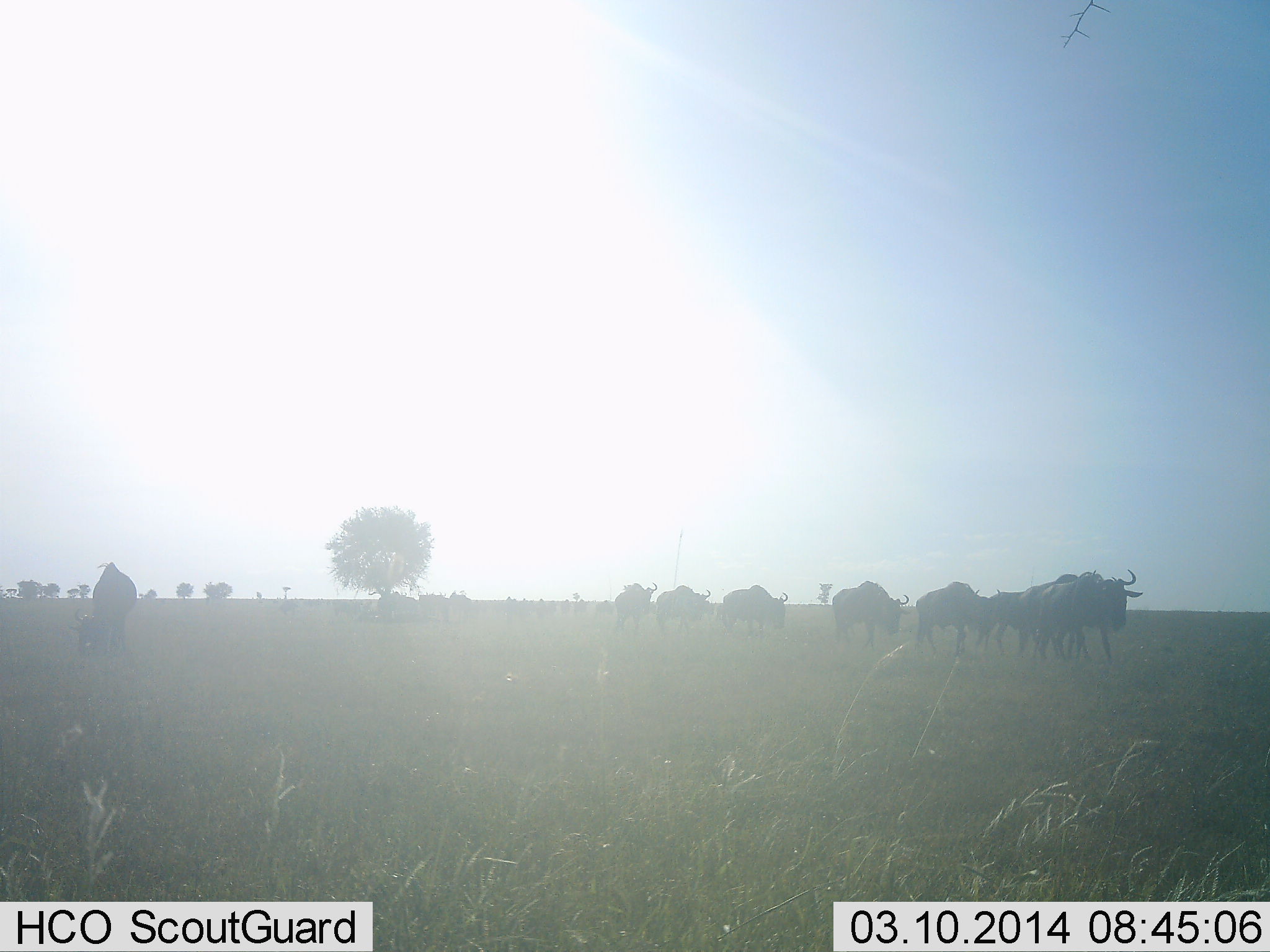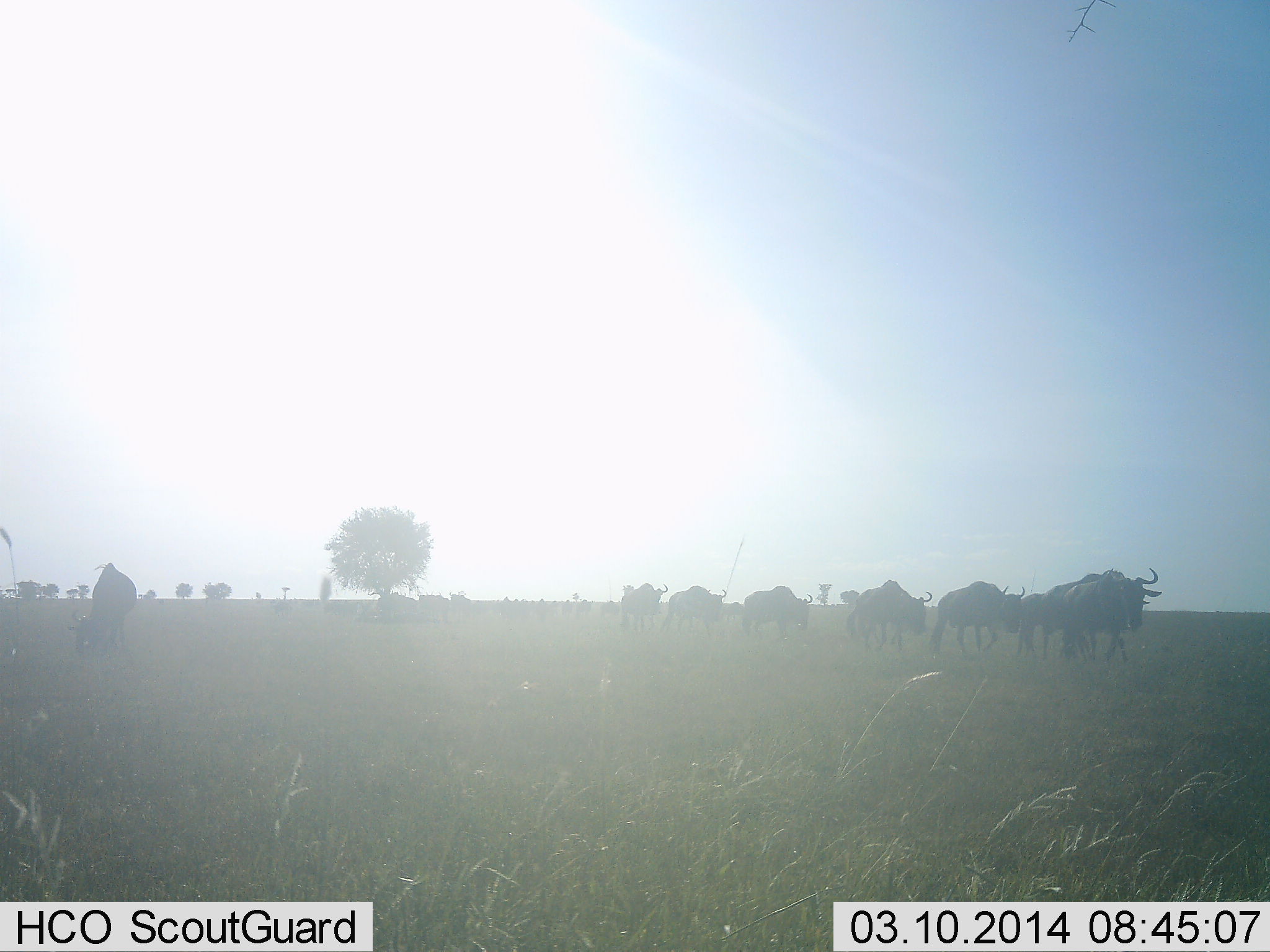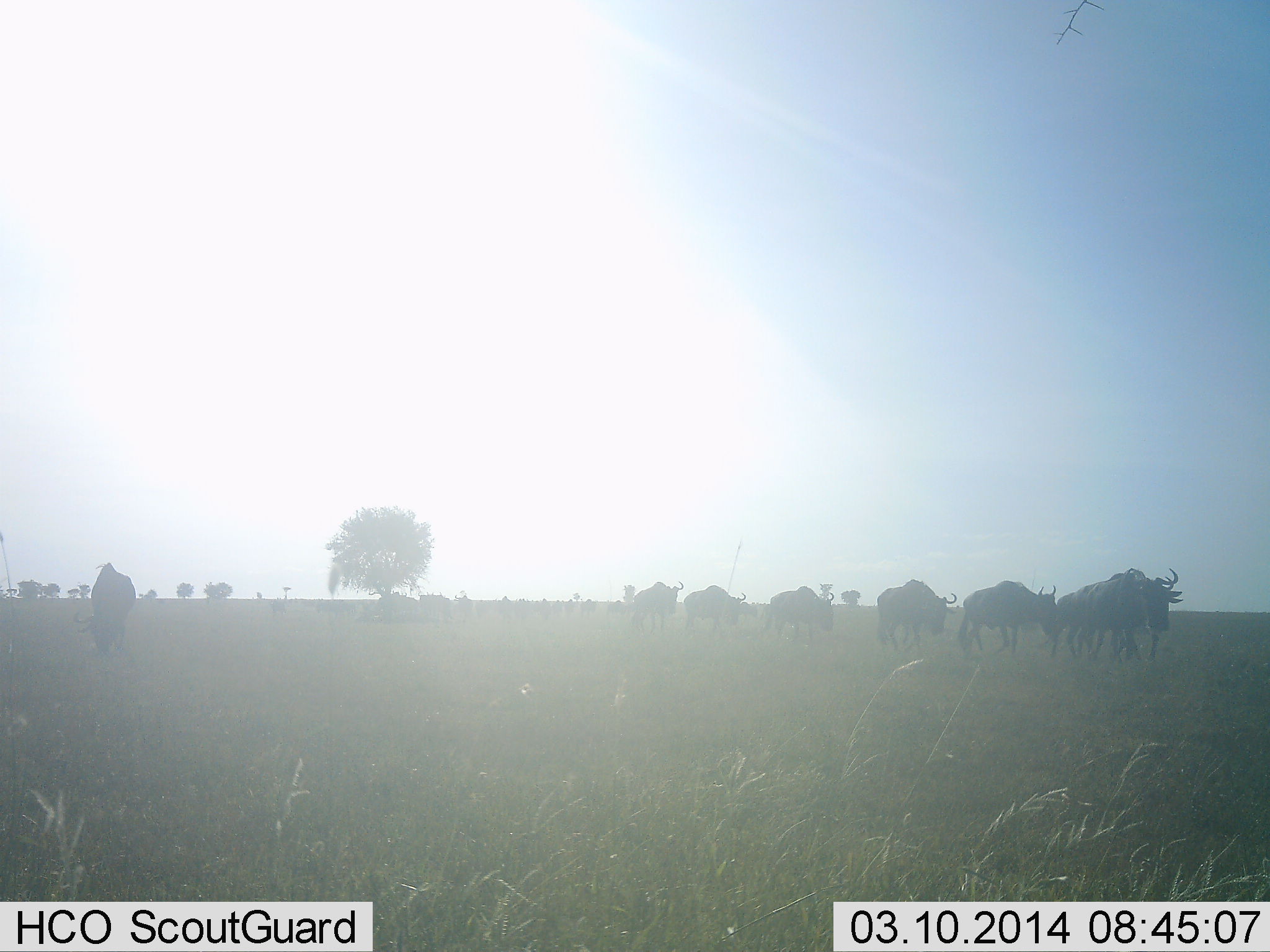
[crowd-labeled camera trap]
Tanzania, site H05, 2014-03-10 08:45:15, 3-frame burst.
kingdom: Animalia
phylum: Chordata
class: Mammalia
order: Artiodactyla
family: Bovidae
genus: Connochaetes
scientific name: Connochaetes taurinus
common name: blue wildebeest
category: wildebeest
Wildebeest (blue wildebeest) (Connochaetes taurinus), count 8. Behavior (volunteer vote fractions): standing 21%, resting 2%, moving 92%, interacting 0%. Young present (vote fraction): 0%. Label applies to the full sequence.